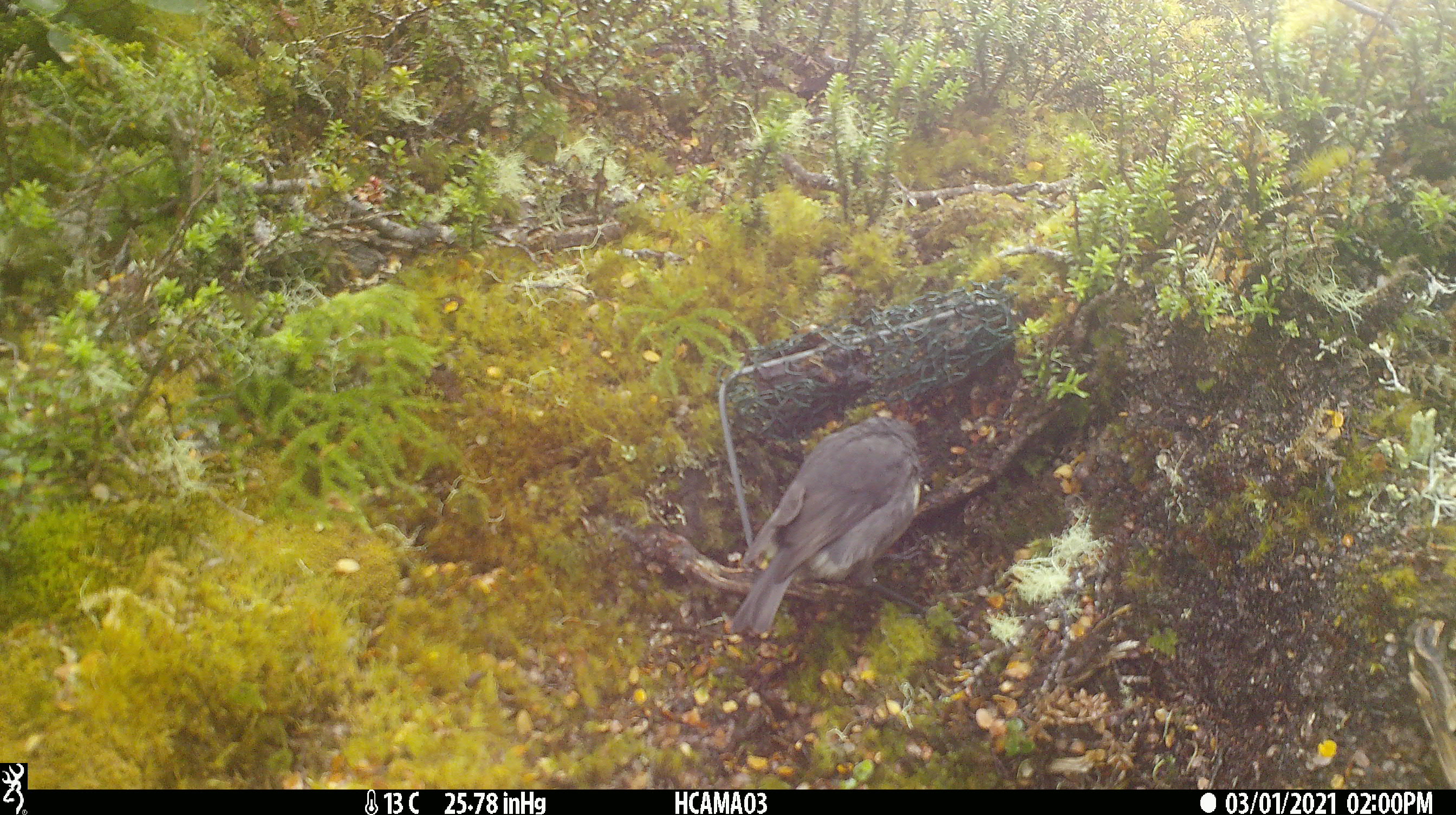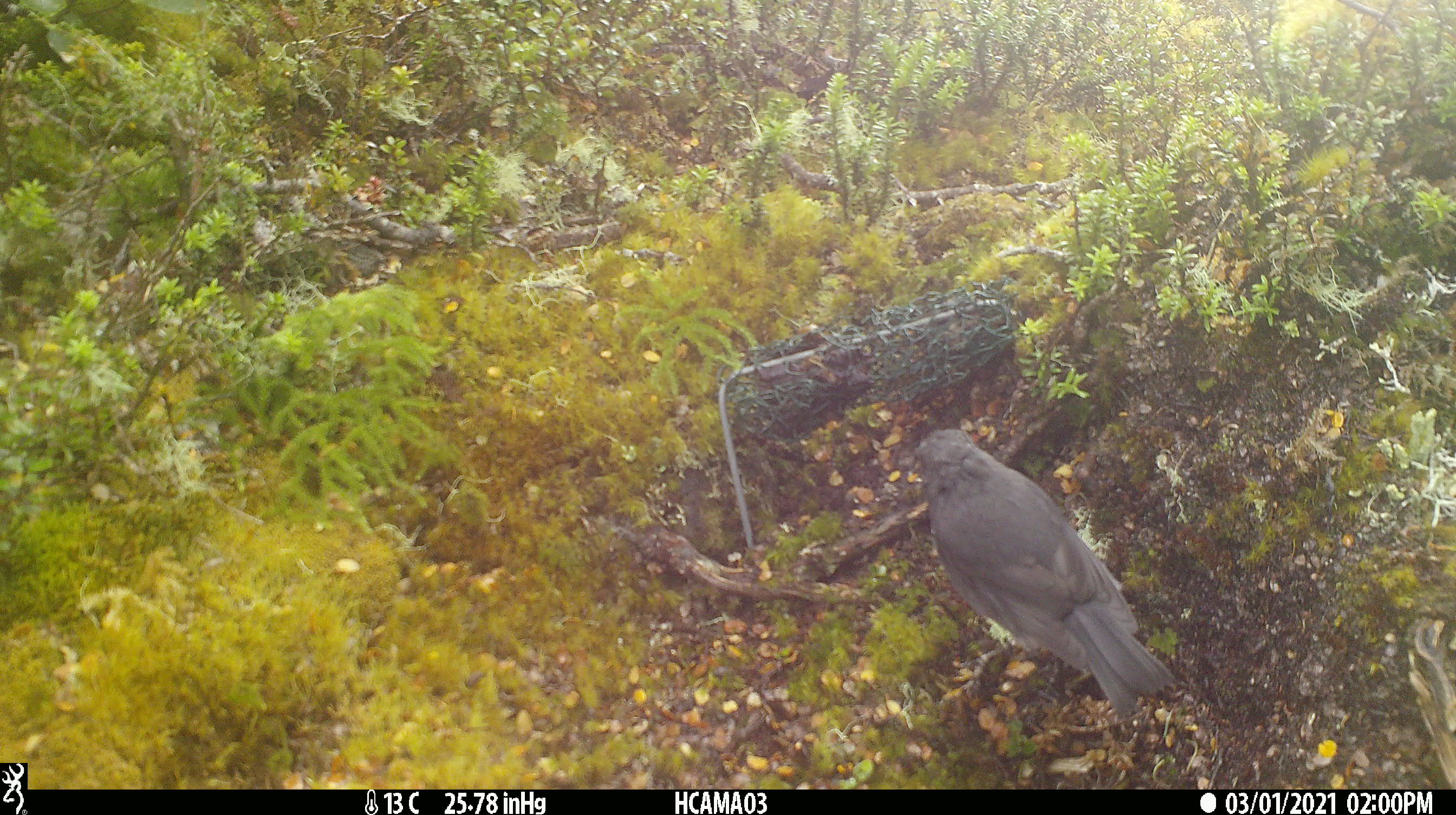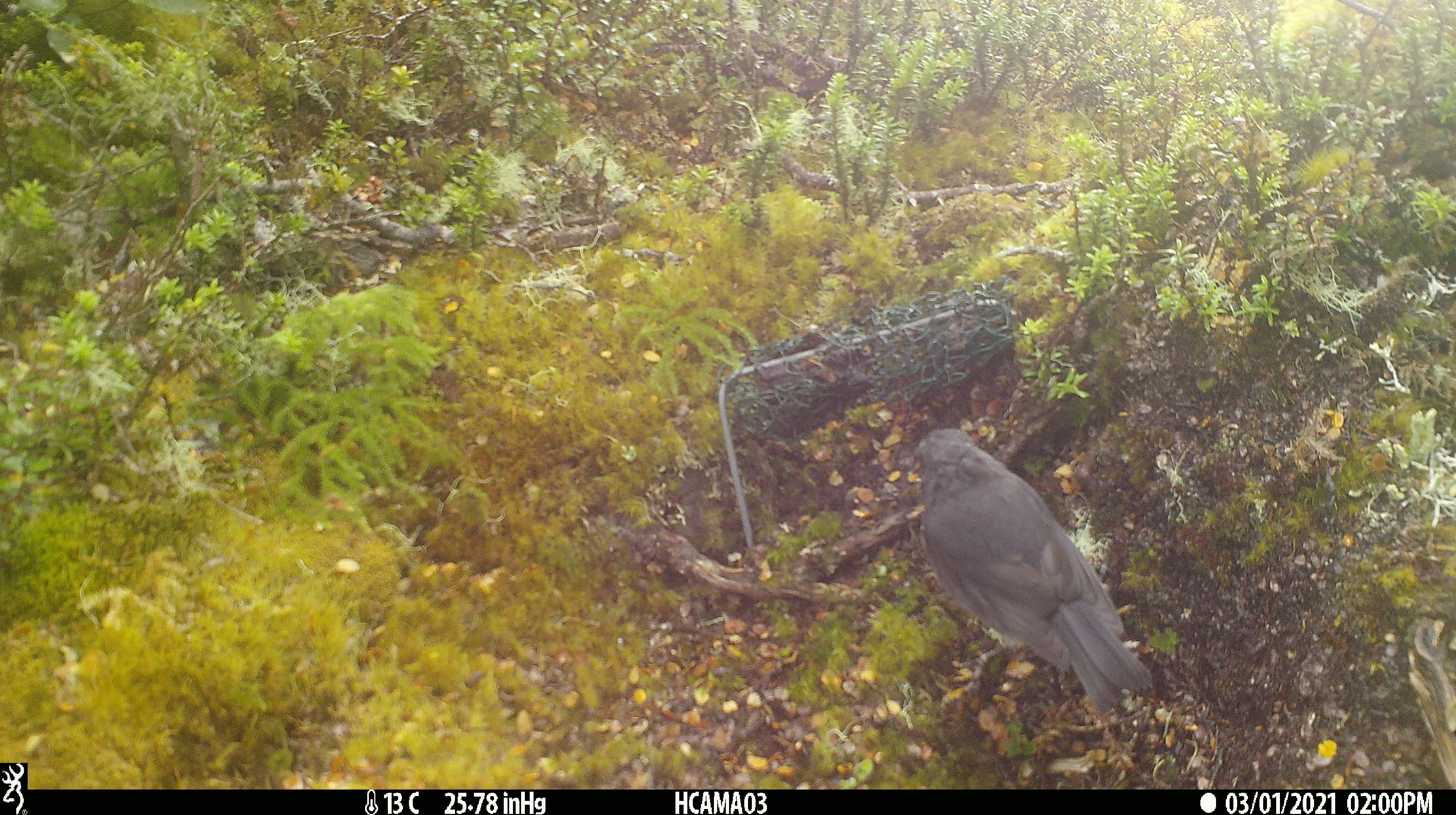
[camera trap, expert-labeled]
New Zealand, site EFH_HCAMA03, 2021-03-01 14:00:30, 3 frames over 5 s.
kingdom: Animalia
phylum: Chordata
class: Aves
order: Passeriformes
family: Petroicidae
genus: Petroica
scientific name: Petroica australis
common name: new zealand robin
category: robin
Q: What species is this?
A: Robin (new zealand robin) (Petroica australis).